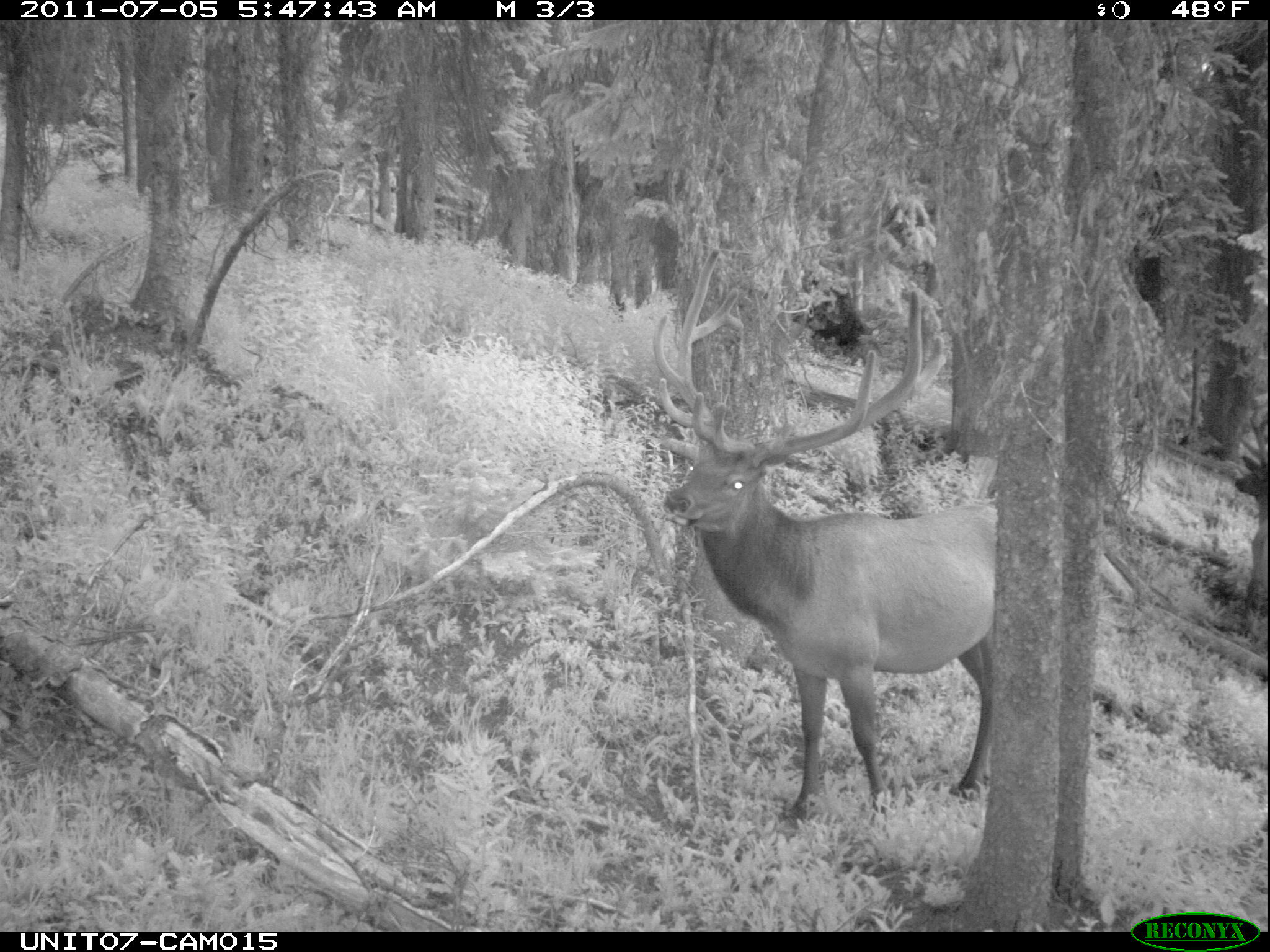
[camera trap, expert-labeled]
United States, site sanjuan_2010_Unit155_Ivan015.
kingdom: Animalia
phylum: Chordata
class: Mammalia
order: Artiodactyla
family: Cervidae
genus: Cervus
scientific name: Cervus elaphus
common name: red deer